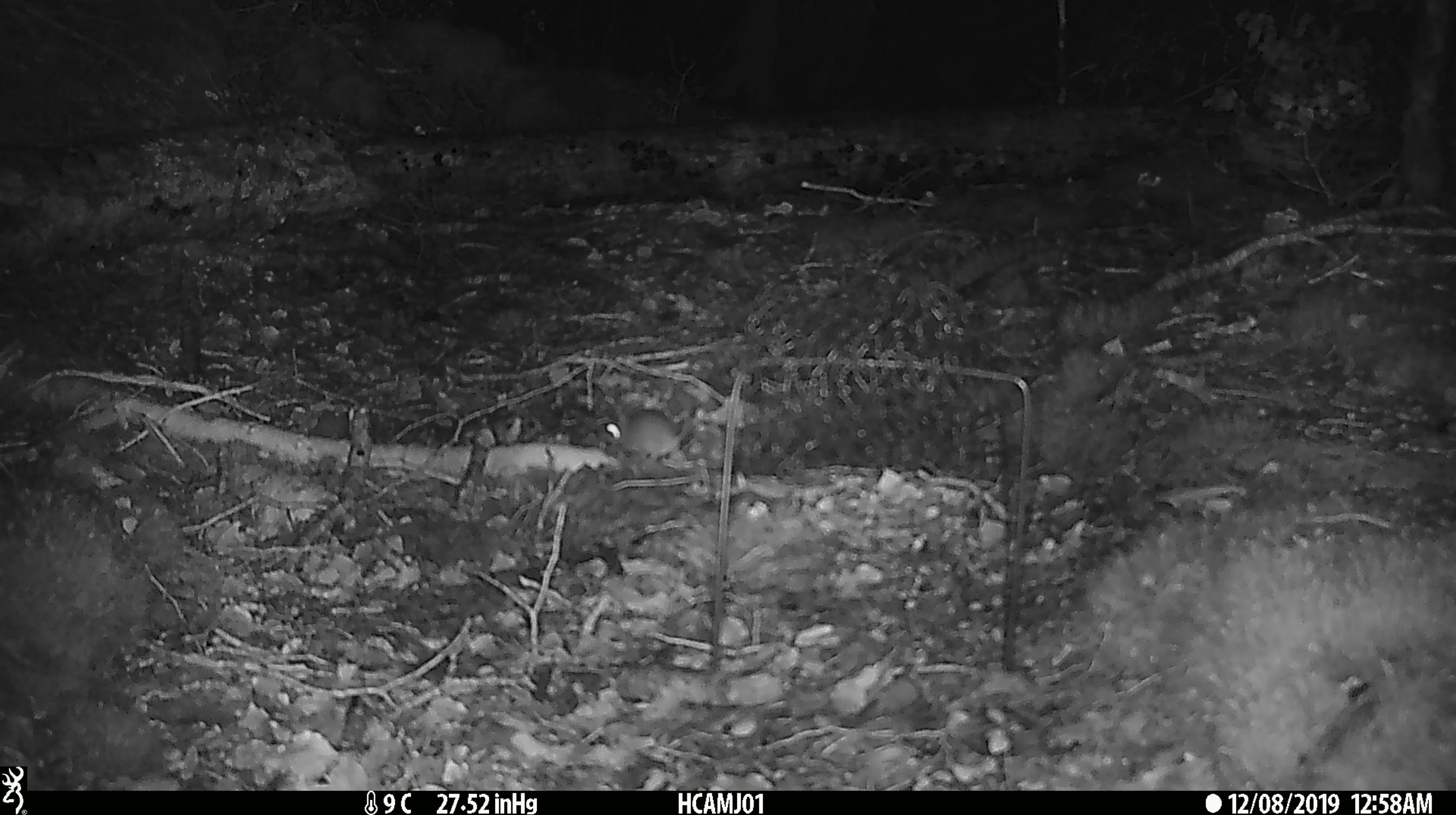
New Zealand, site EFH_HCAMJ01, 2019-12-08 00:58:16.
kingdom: Animalia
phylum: Chordata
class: Mammalia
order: Rodentia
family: Muridae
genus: Mus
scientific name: Mus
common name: mouse